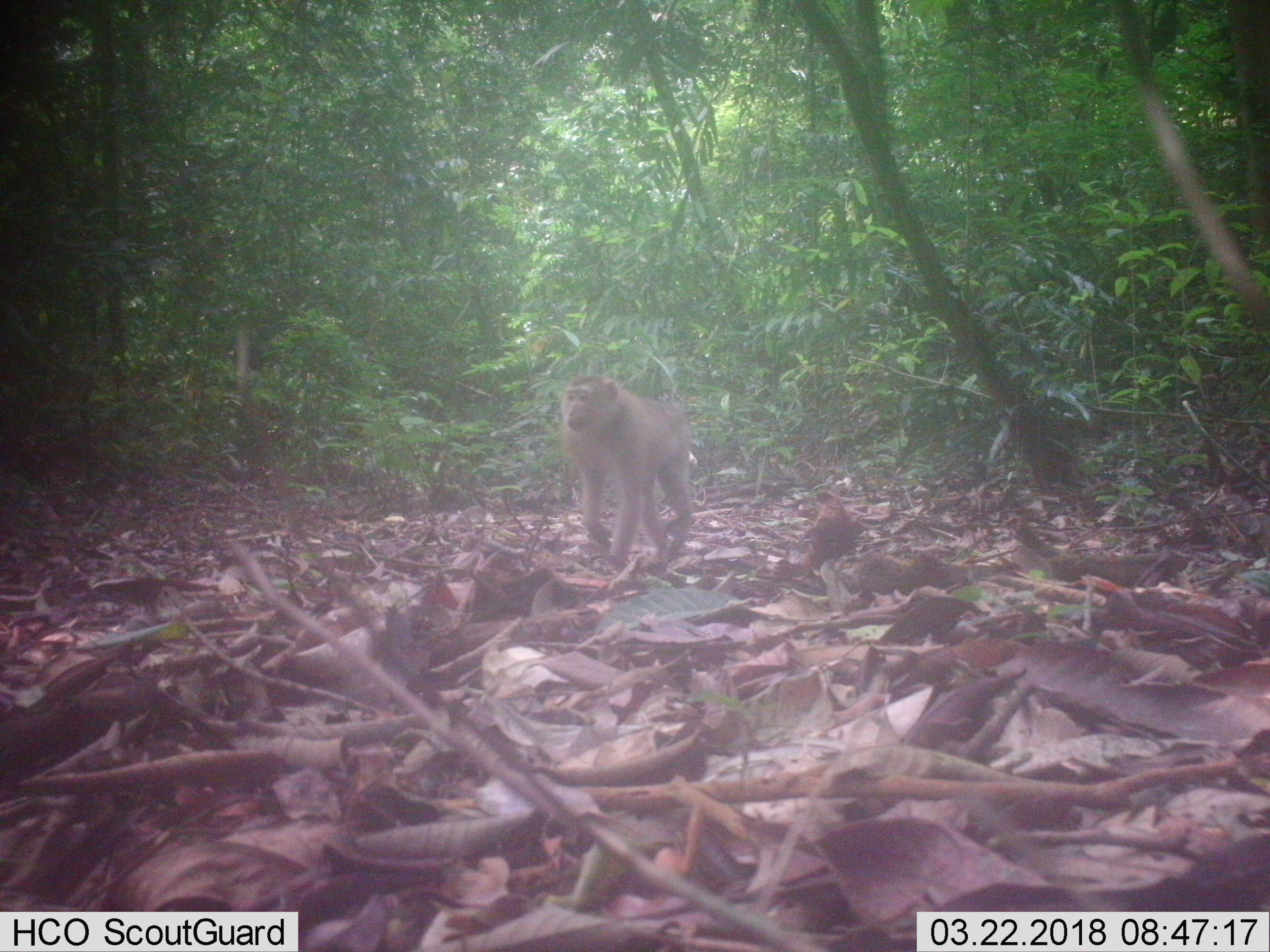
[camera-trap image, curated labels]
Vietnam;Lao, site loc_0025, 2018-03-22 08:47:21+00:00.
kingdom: Animalia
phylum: Chordata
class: Mammalia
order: Primates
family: Cercopithecidae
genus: Macaca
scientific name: Macaca nemestrina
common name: pig-tailed macaque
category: pig tailed macaque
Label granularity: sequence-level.